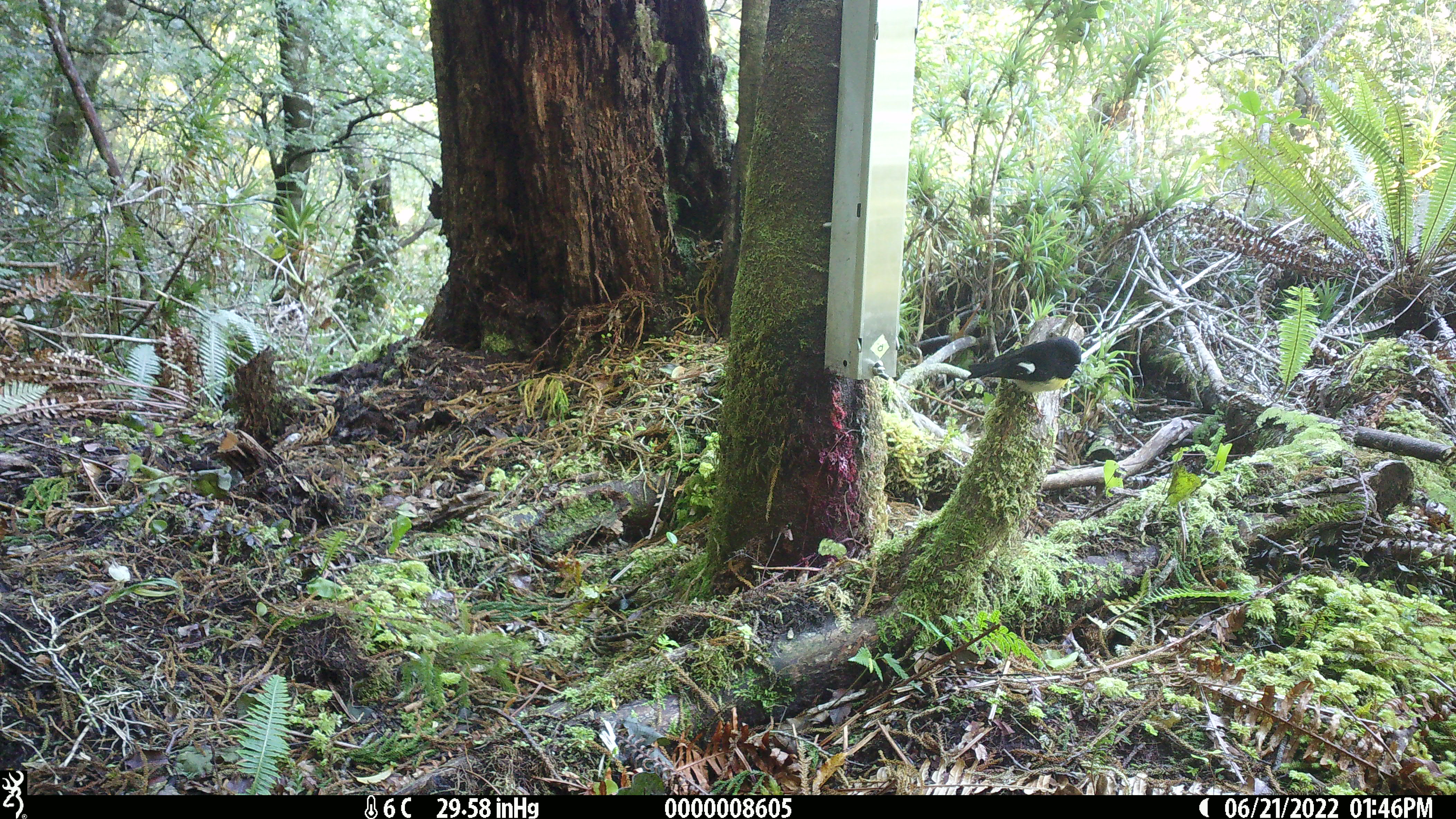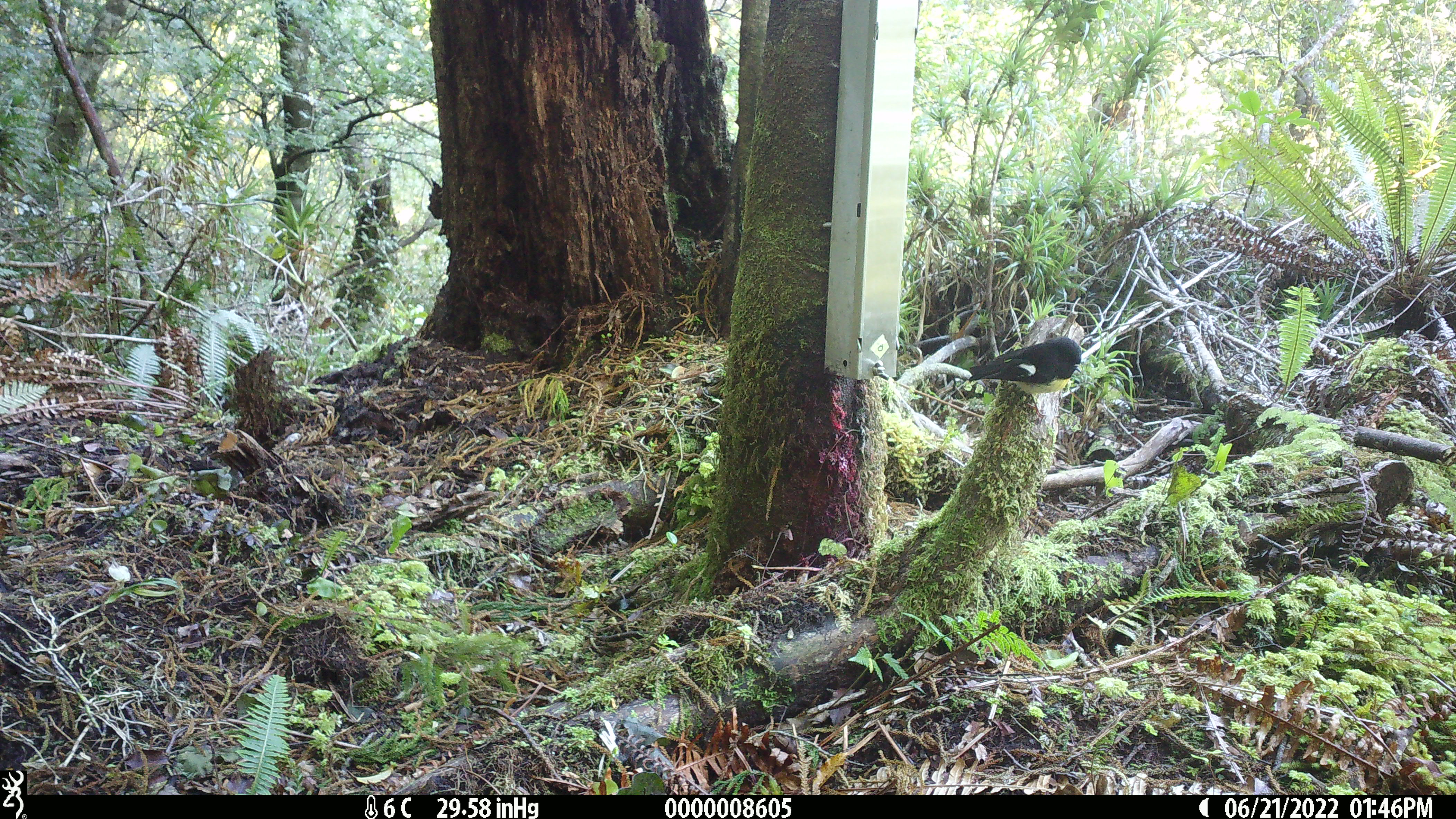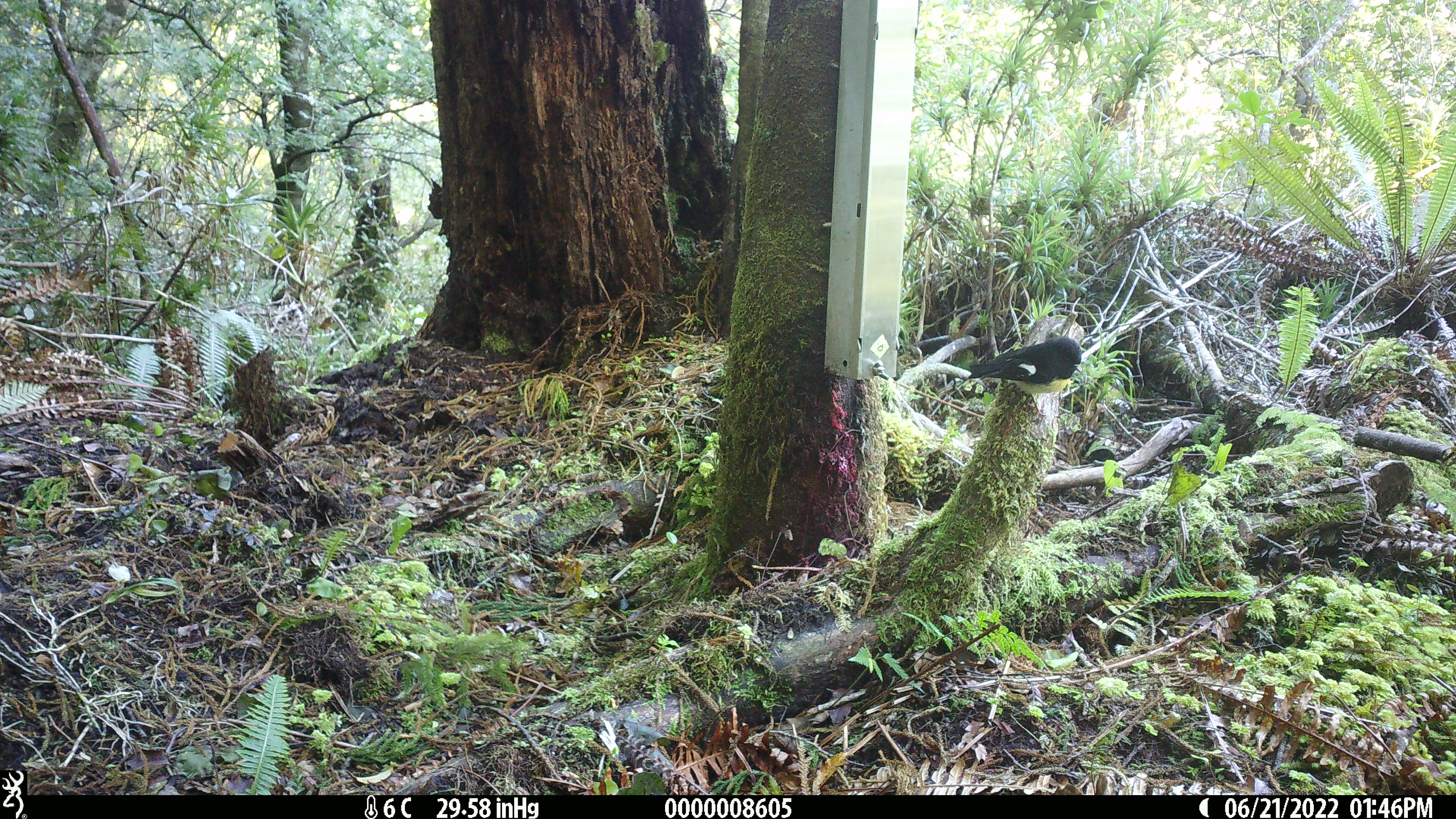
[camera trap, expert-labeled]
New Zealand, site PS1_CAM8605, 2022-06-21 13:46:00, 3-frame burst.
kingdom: Animalia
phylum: Chordata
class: Aves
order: Passeriformes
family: Petroicidae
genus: Petroica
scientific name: Petroica macrocephala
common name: tomtit